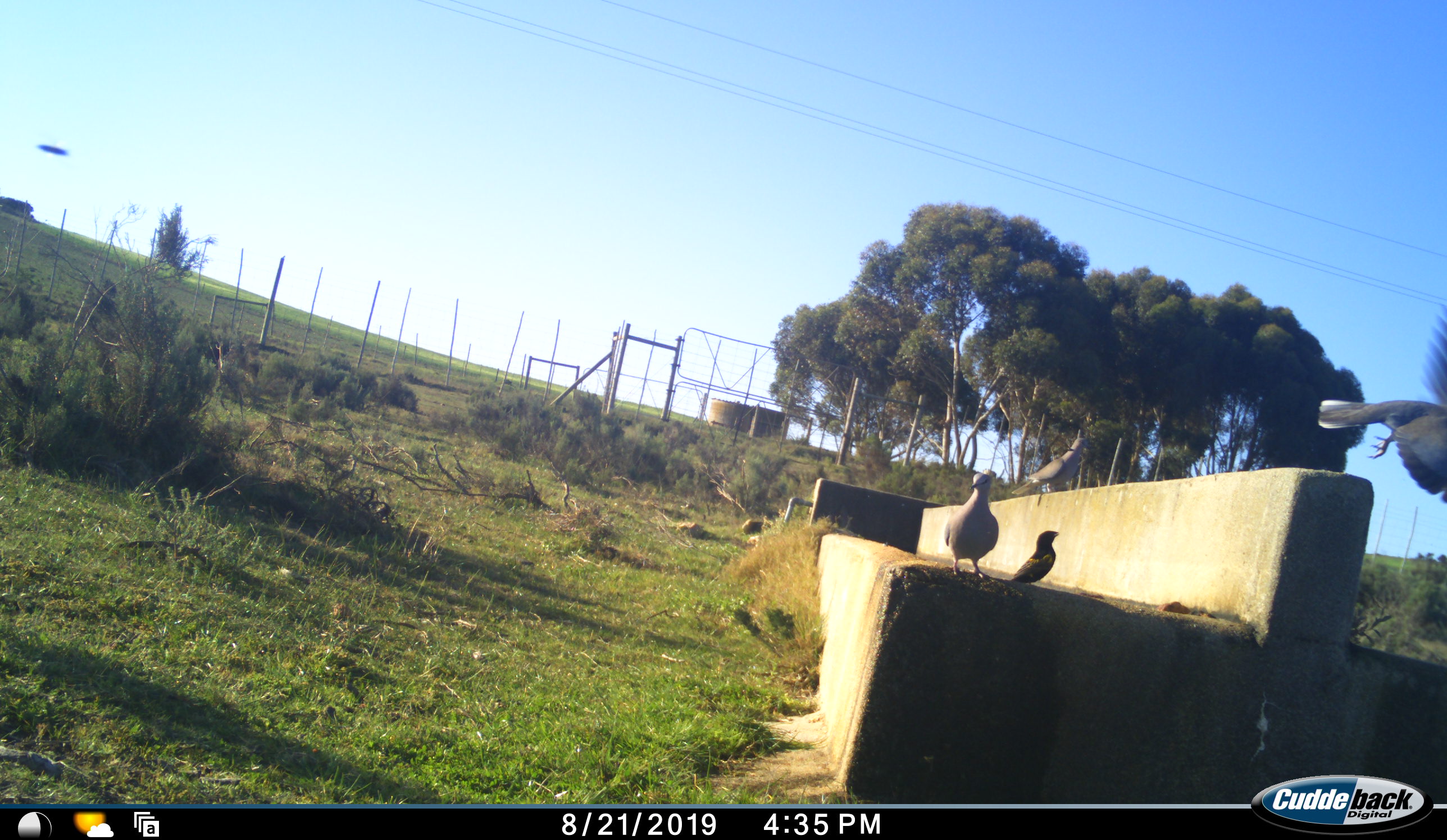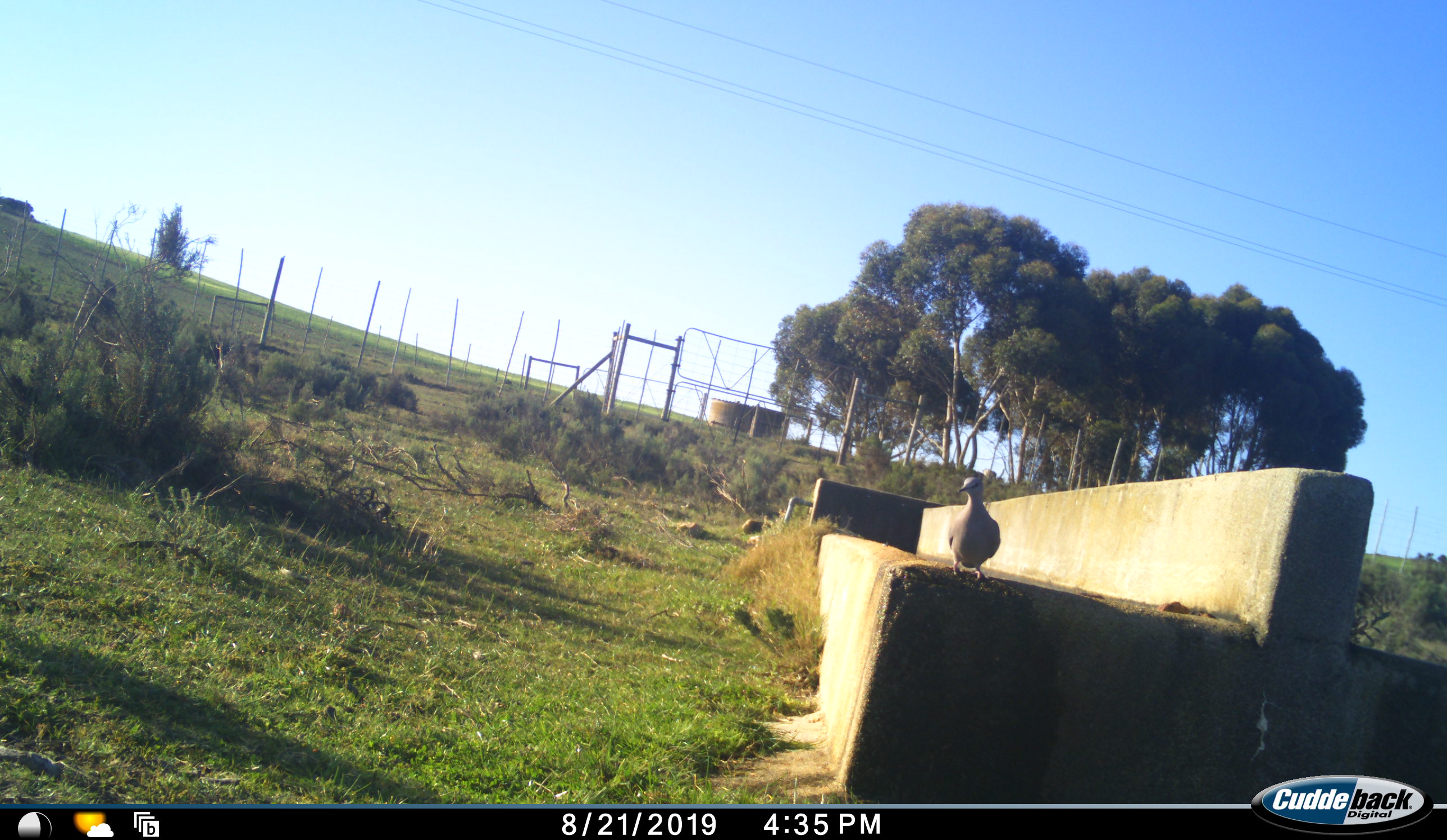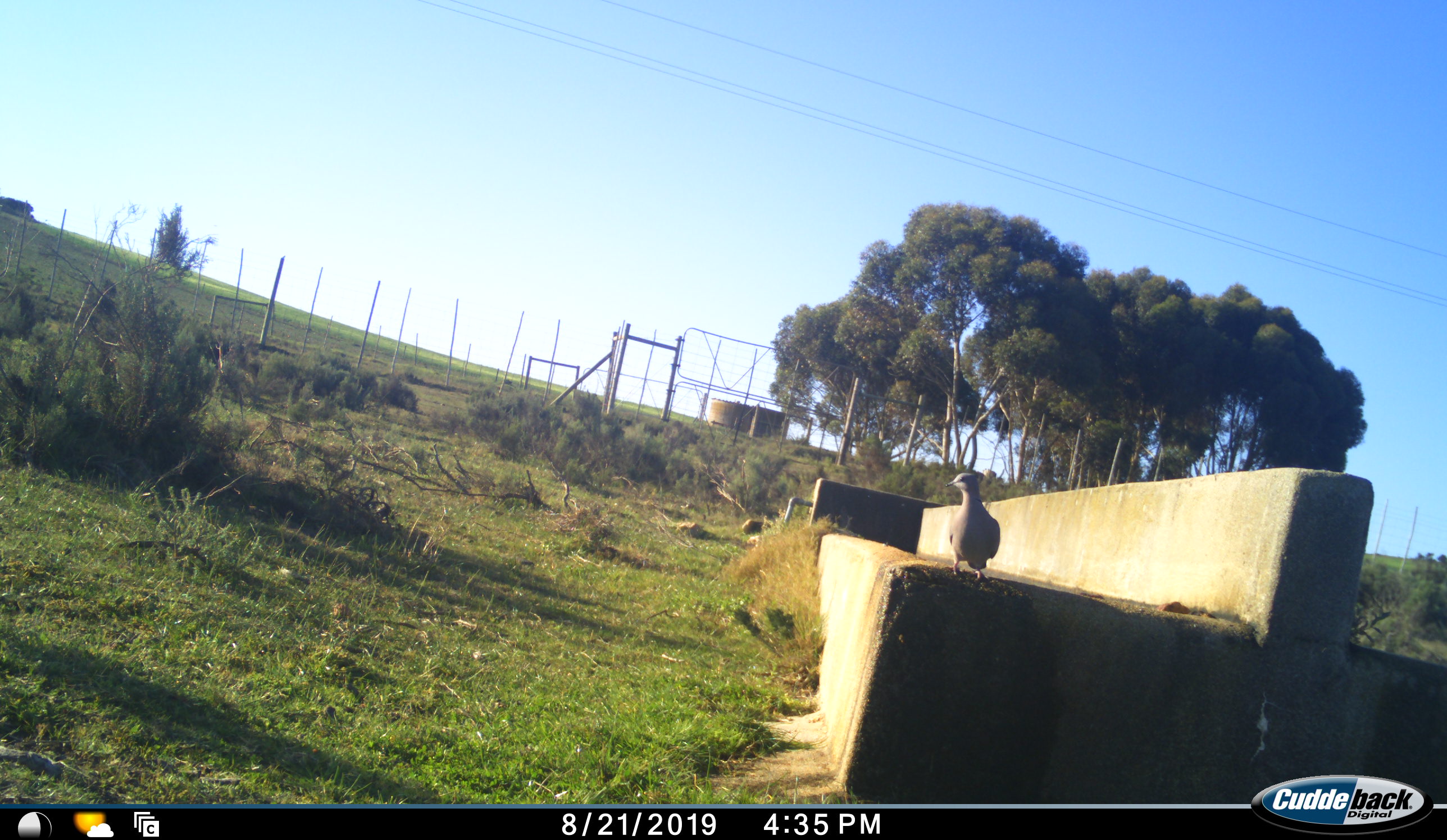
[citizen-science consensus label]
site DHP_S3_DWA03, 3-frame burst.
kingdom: Animalia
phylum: Chordata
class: Aves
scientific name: Aves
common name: bird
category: birdother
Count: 4.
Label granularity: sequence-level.